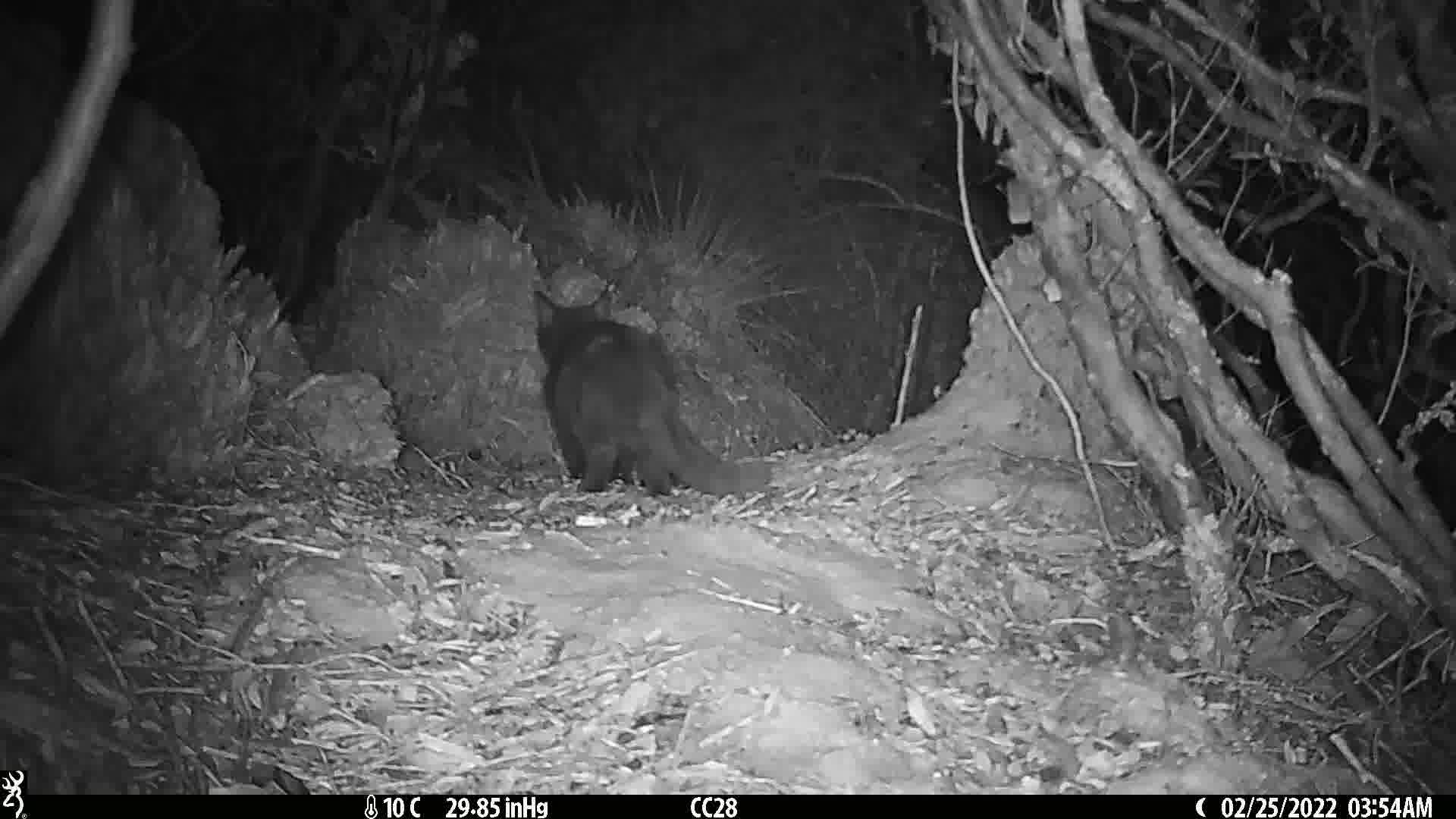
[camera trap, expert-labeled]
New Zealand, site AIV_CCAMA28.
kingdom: Animalia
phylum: Chordata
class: Mammalia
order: Carnivora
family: Felidae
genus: Felis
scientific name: Felis catus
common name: domestic cat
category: cat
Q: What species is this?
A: Cat (domestic cat) (Felis catus).